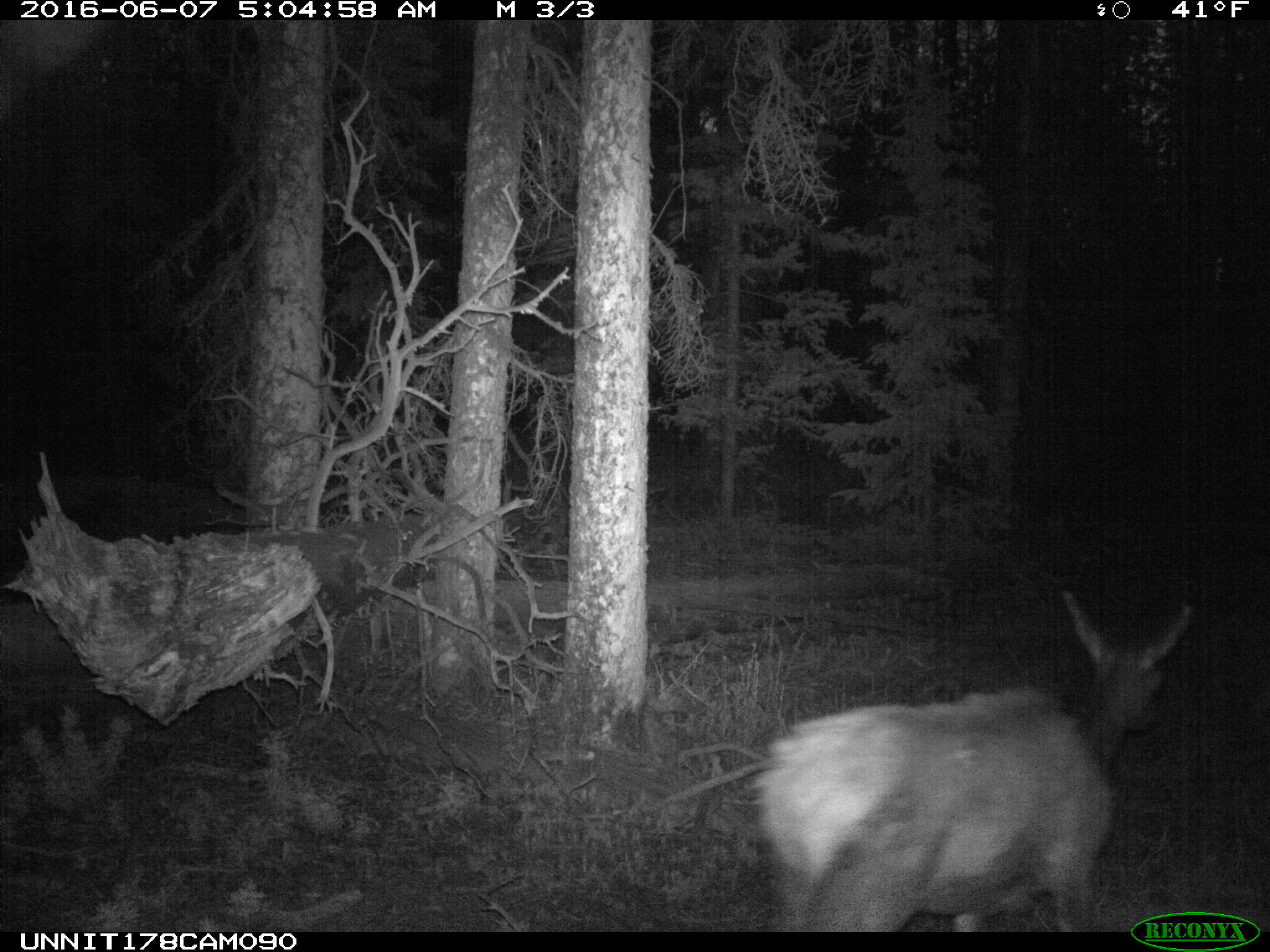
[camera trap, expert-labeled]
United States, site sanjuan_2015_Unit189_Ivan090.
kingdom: Animalia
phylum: Chordata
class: Mammalia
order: Artiodactyla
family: Cervidae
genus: Cervus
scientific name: Cervus elaphus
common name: red deer